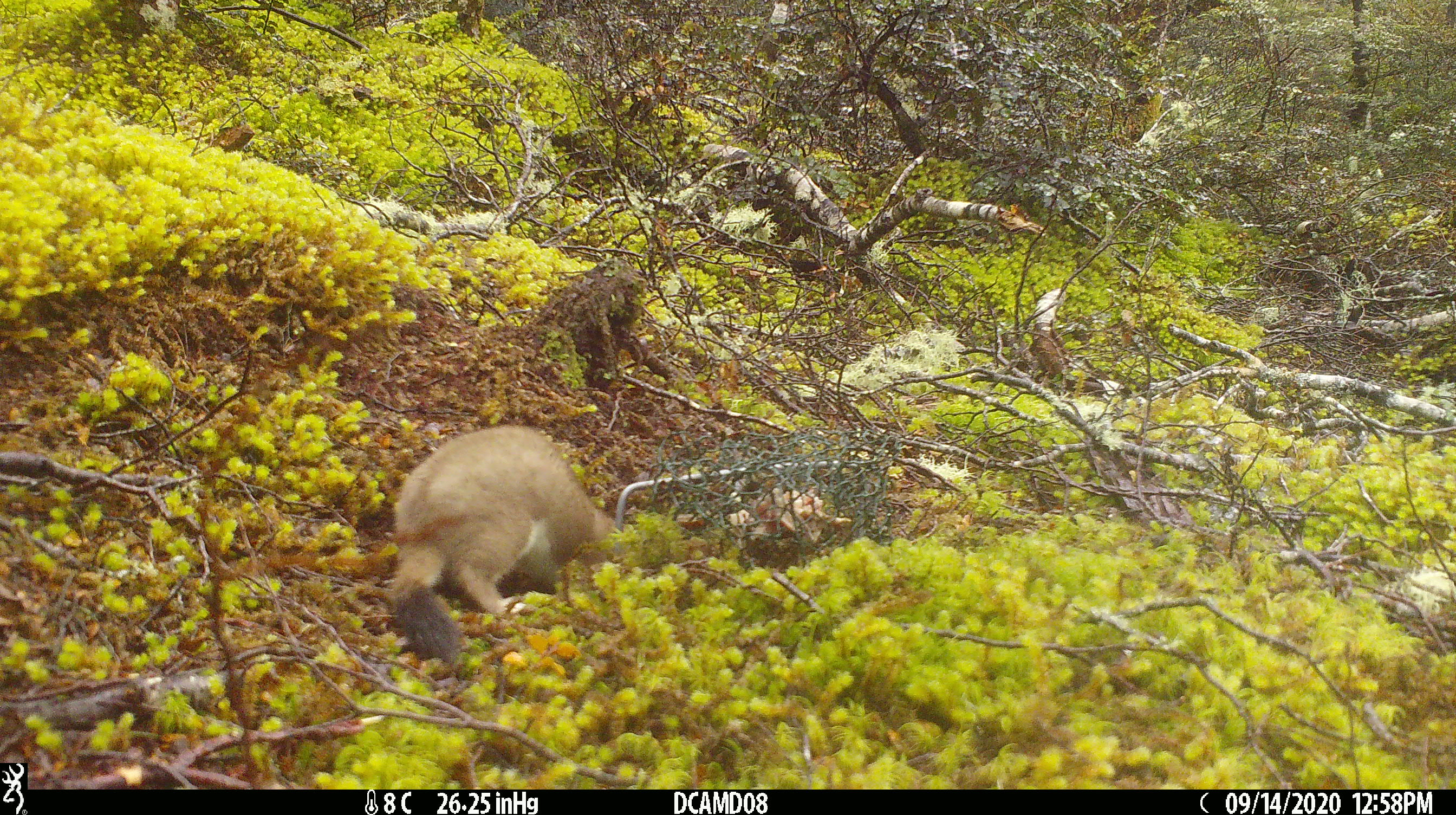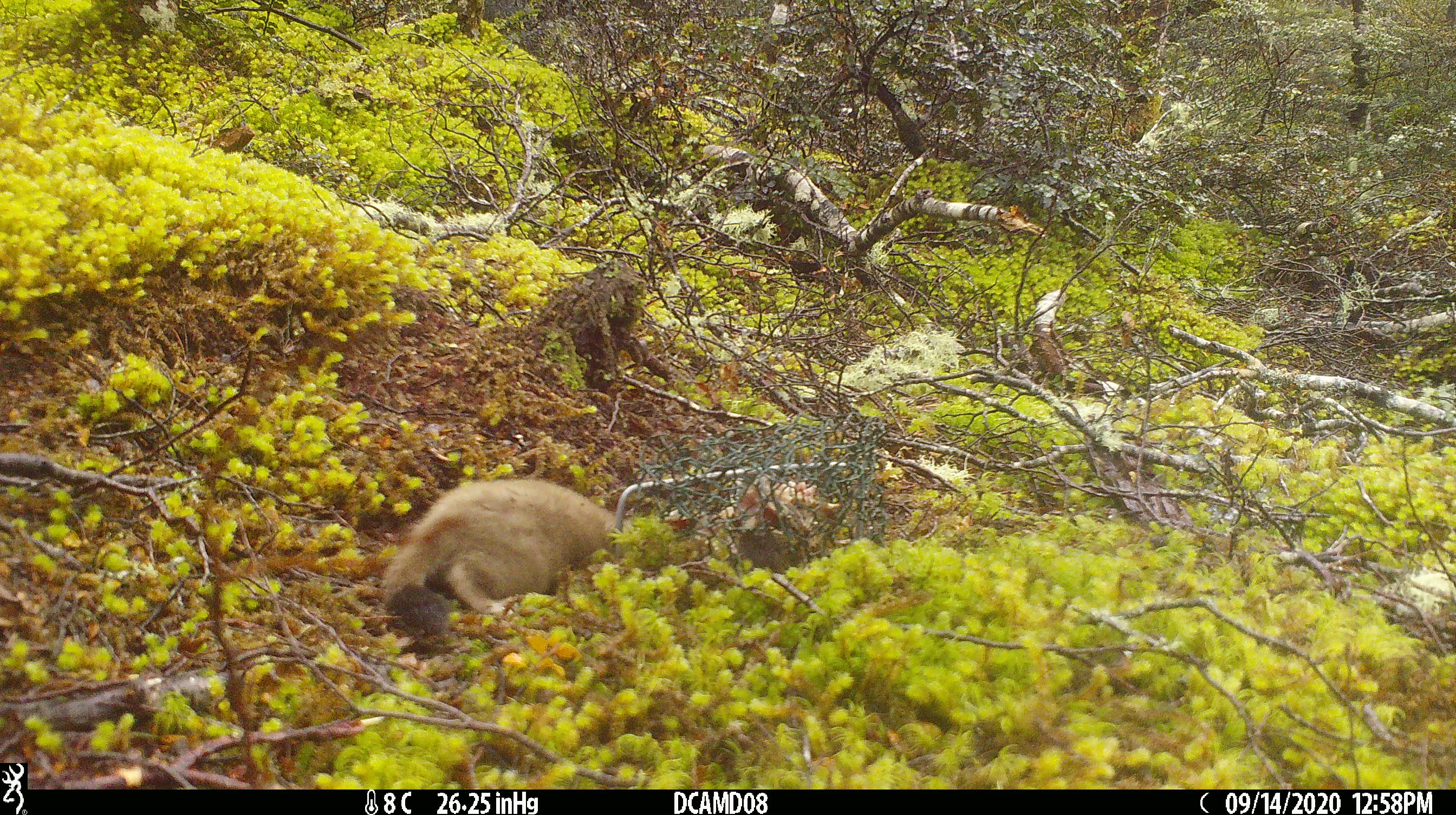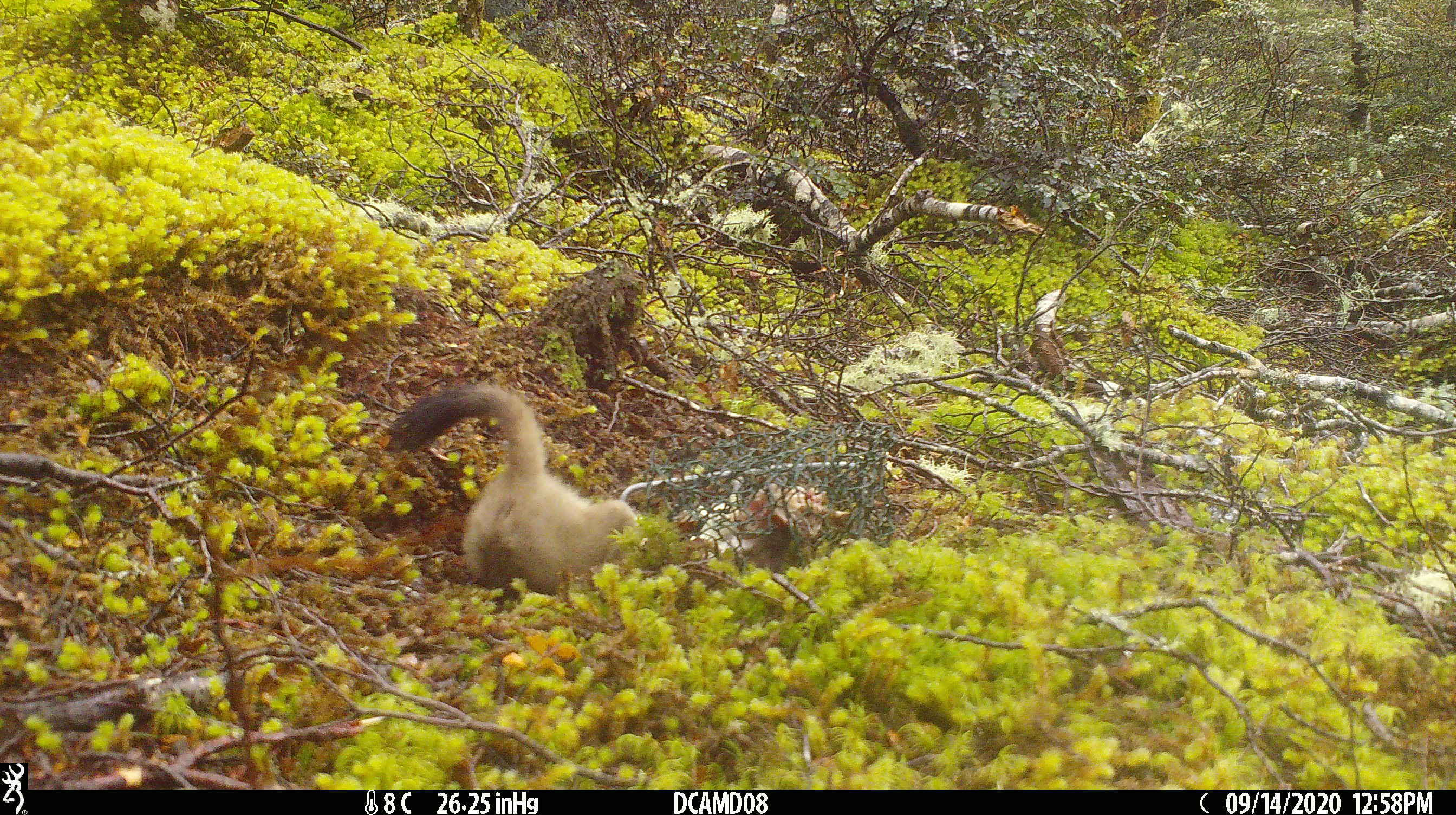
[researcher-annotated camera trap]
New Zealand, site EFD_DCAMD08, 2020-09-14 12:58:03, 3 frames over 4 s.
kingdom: Animalia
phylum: Chordata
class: Mammalia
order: Carnivora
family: Mustelidae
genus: Mustela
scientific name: Mustela erminea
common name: stoat